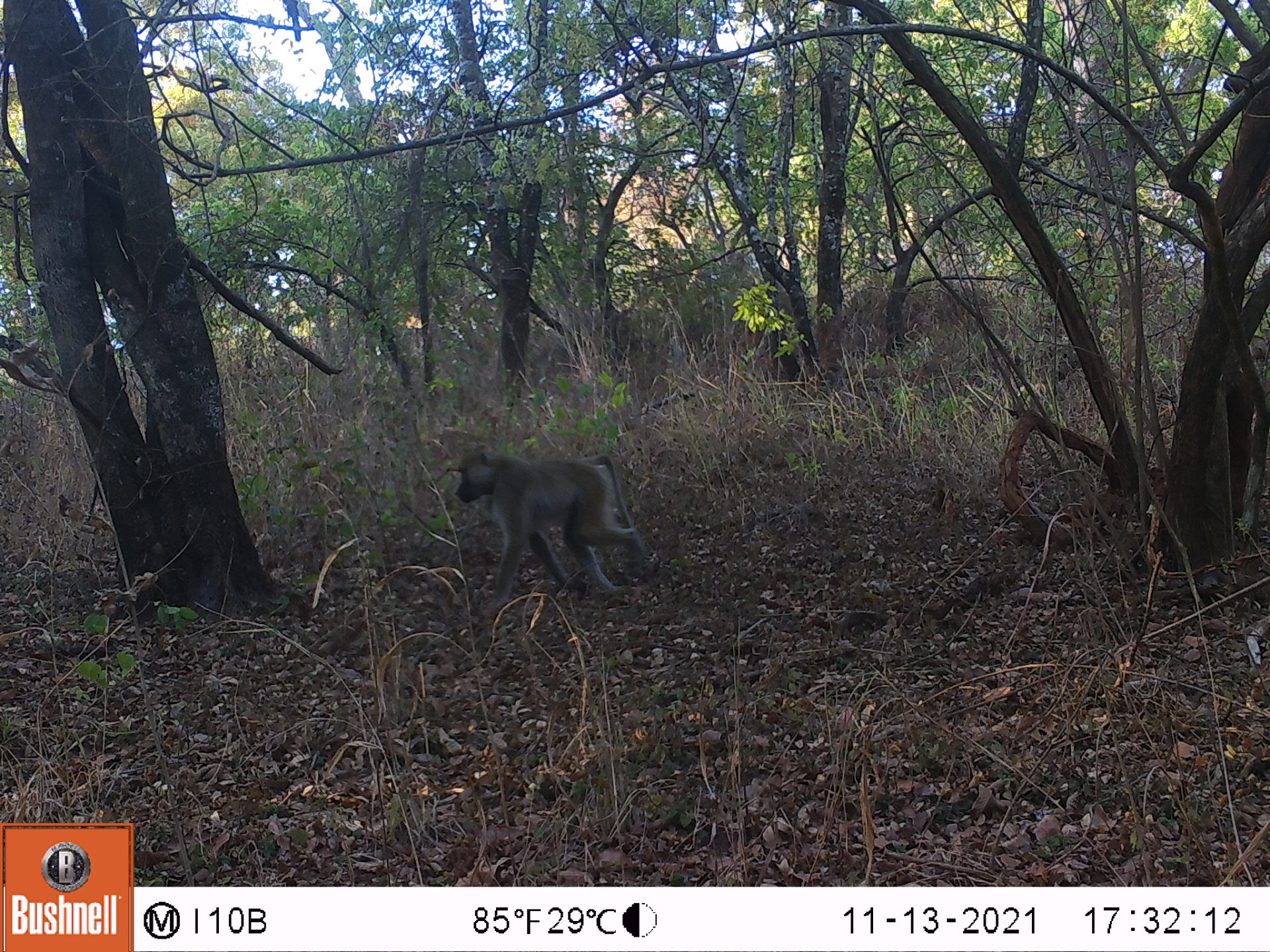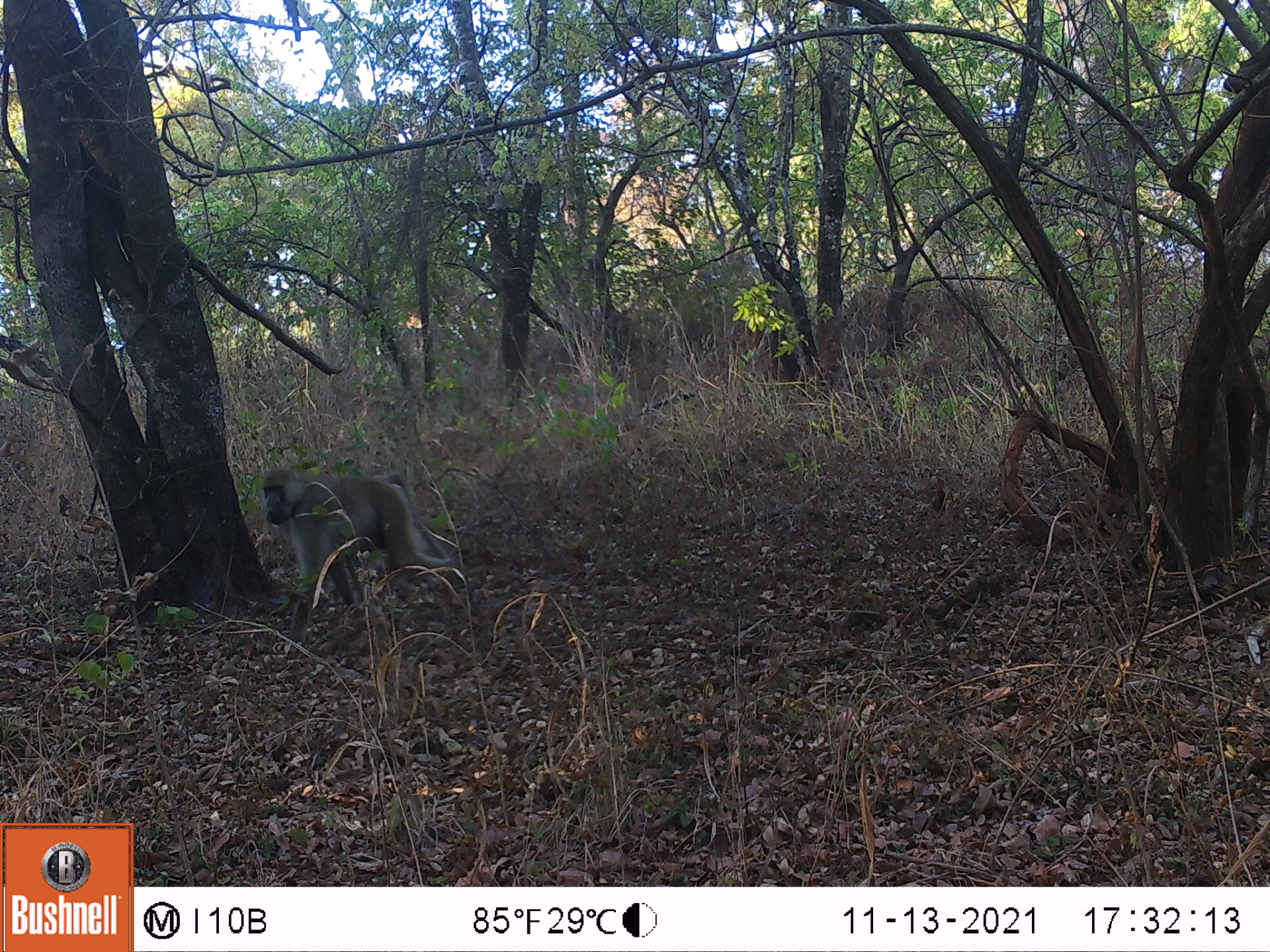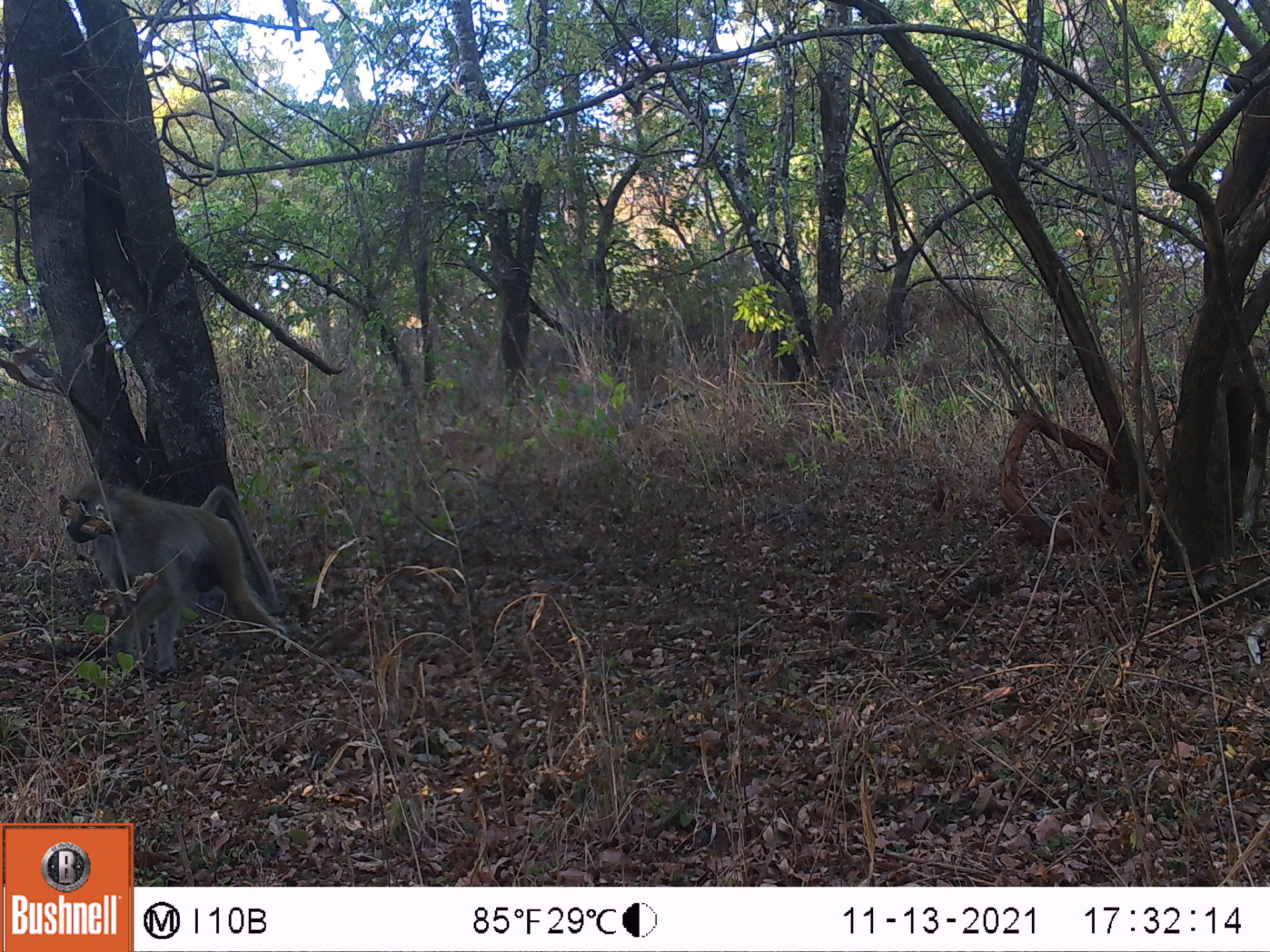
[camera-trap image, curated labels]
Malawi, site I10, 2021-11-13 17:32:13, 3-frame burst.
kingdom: Animalia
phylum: Chordata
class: Mammalia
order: Primates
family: Cercopithecidae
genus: Papio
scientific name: Papio cynocephalus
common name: yellow baboon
Yellow baboon (Papio cynocephalus), count 1.